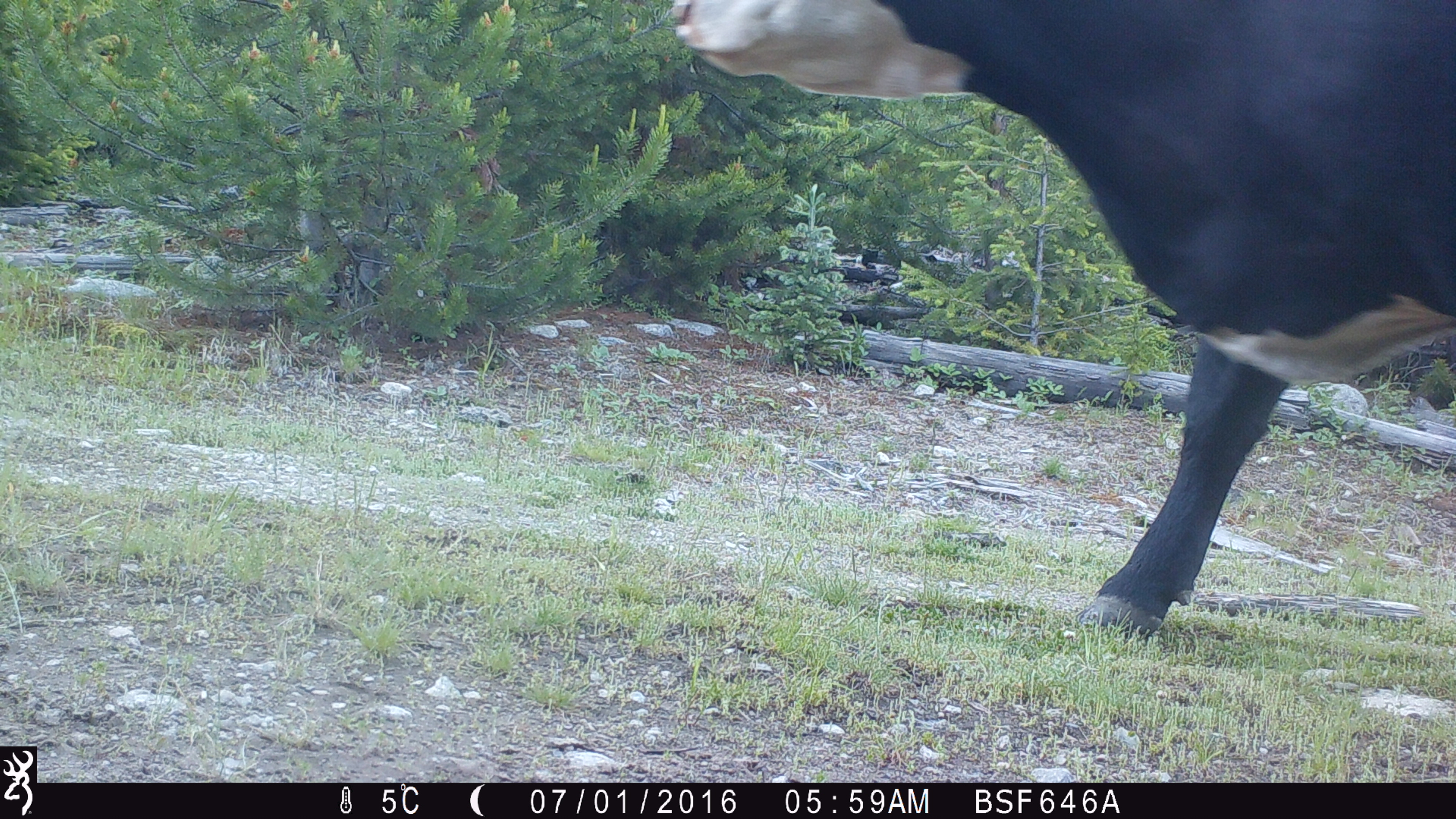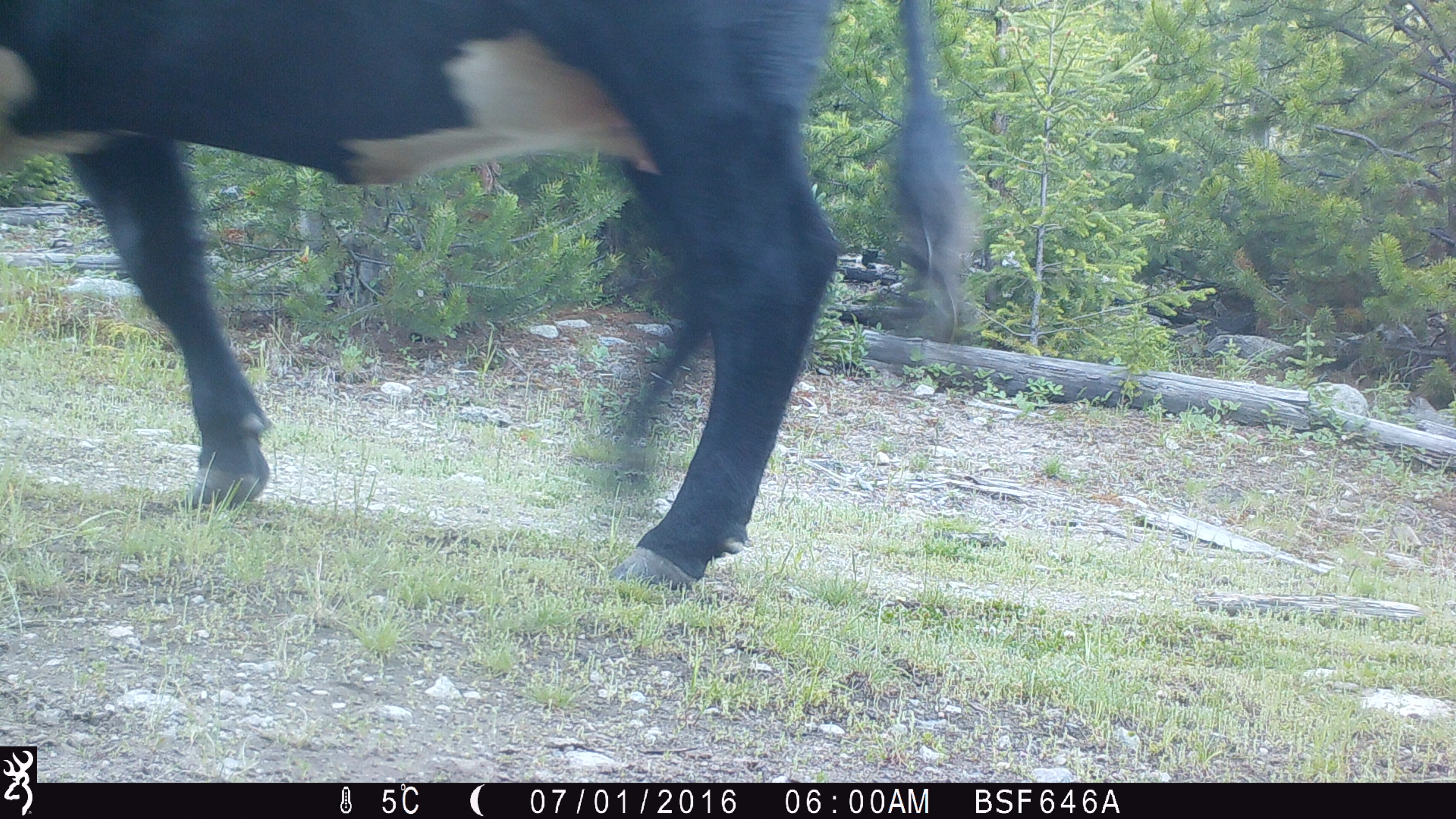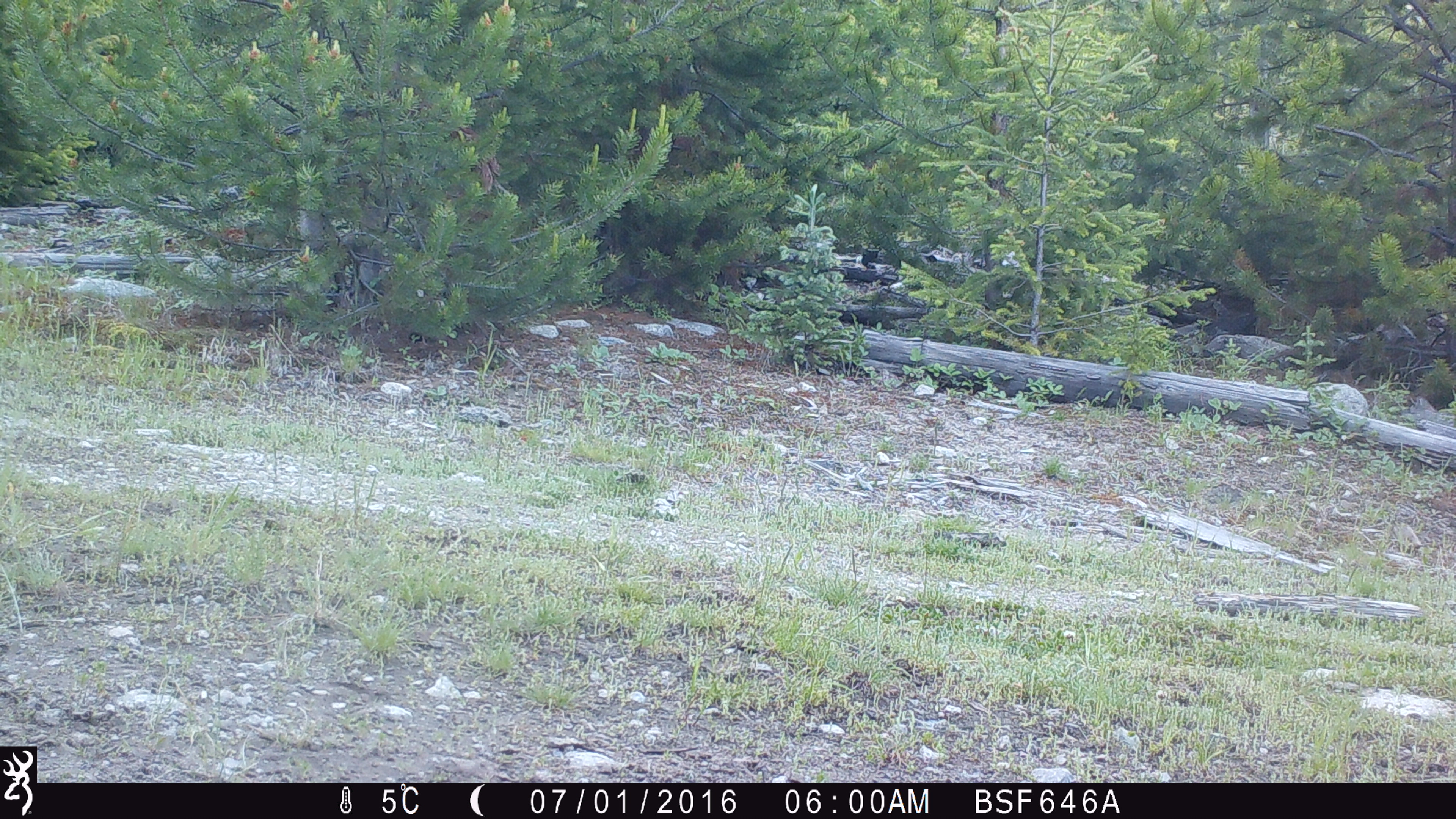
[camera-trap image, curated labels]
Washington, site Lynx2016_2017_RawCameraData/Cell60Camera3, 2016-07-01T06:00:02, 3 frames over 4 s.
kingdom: Animalia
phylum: Chordata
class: Mammalia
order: Artiodactyla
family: Bovidae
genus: Bos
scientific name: Bos taurus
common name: domestic cattle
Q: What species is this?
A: Domestic cattle (Bos taurus).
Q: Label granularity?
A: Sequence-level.